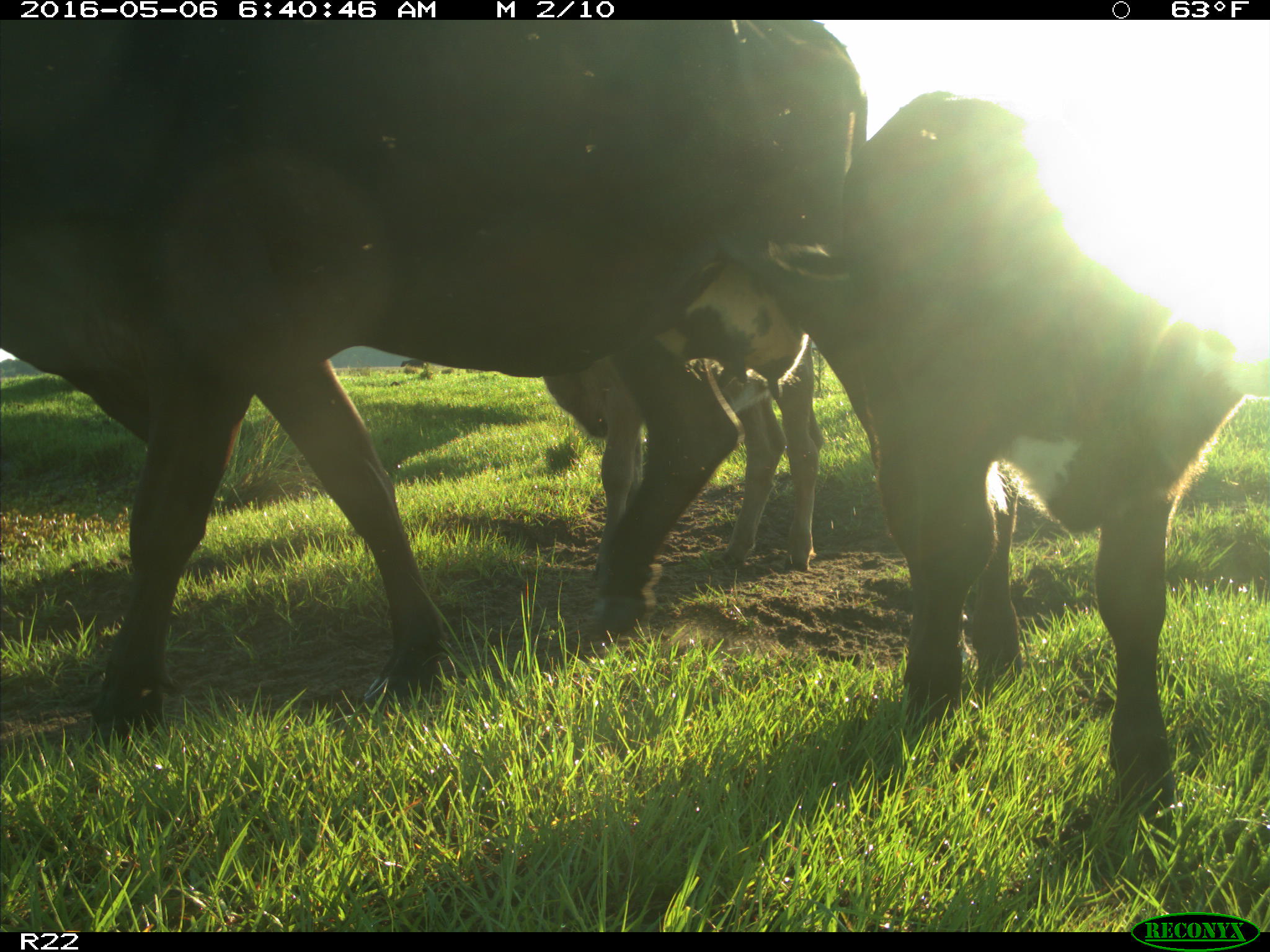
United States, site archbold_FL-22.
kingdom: Animalia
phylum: Chordata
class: Mammalia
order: Artiodactyla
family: Bovidae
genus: Bos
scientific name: Bos taurus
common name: domestic cow